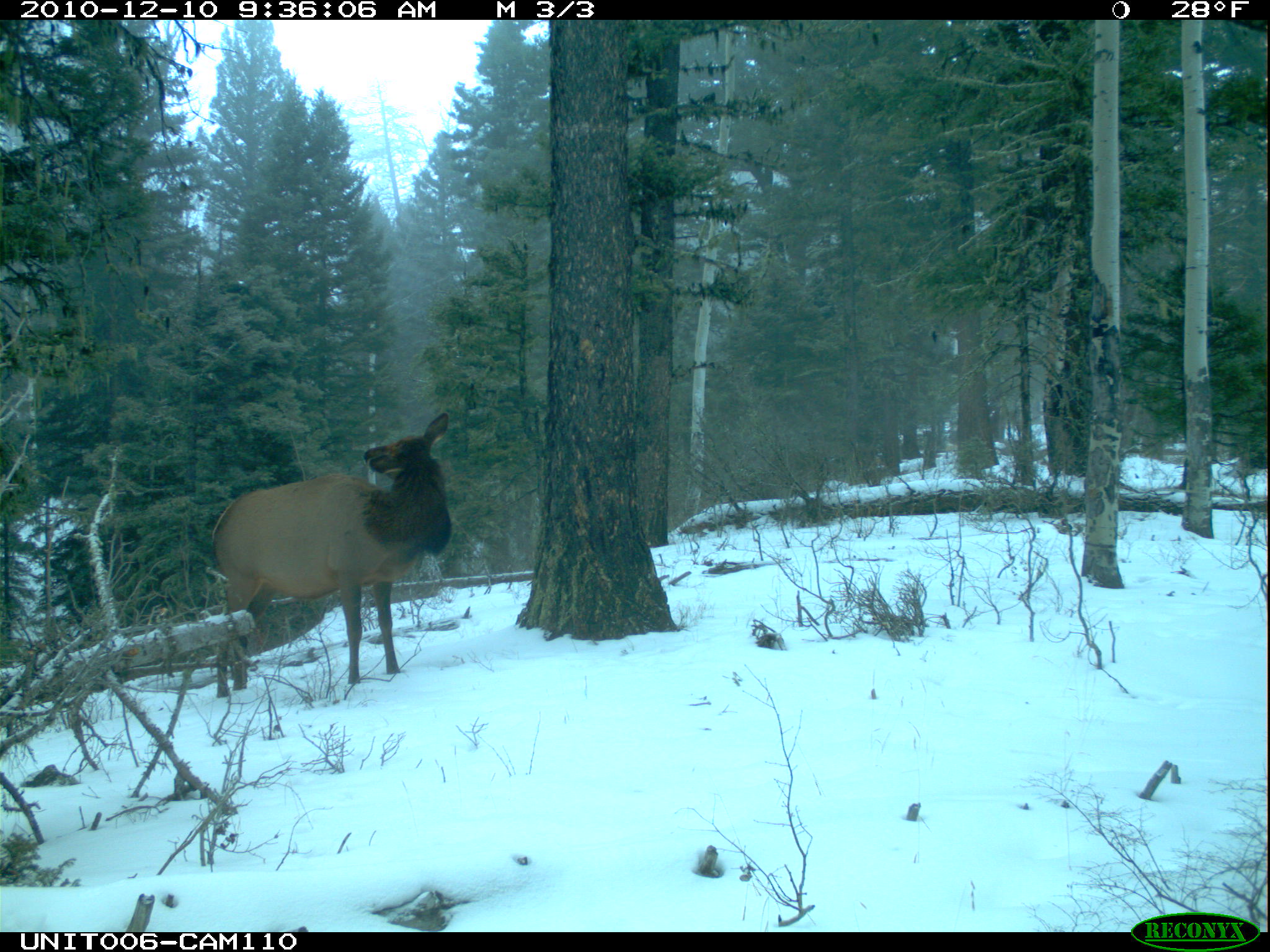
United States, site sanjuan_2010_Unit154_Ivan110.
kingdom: Animalia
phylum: Chordata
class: Mammalia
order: Artiodactyla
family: Cervidae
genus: Cervus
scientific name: Cervus elaphus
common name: red deer